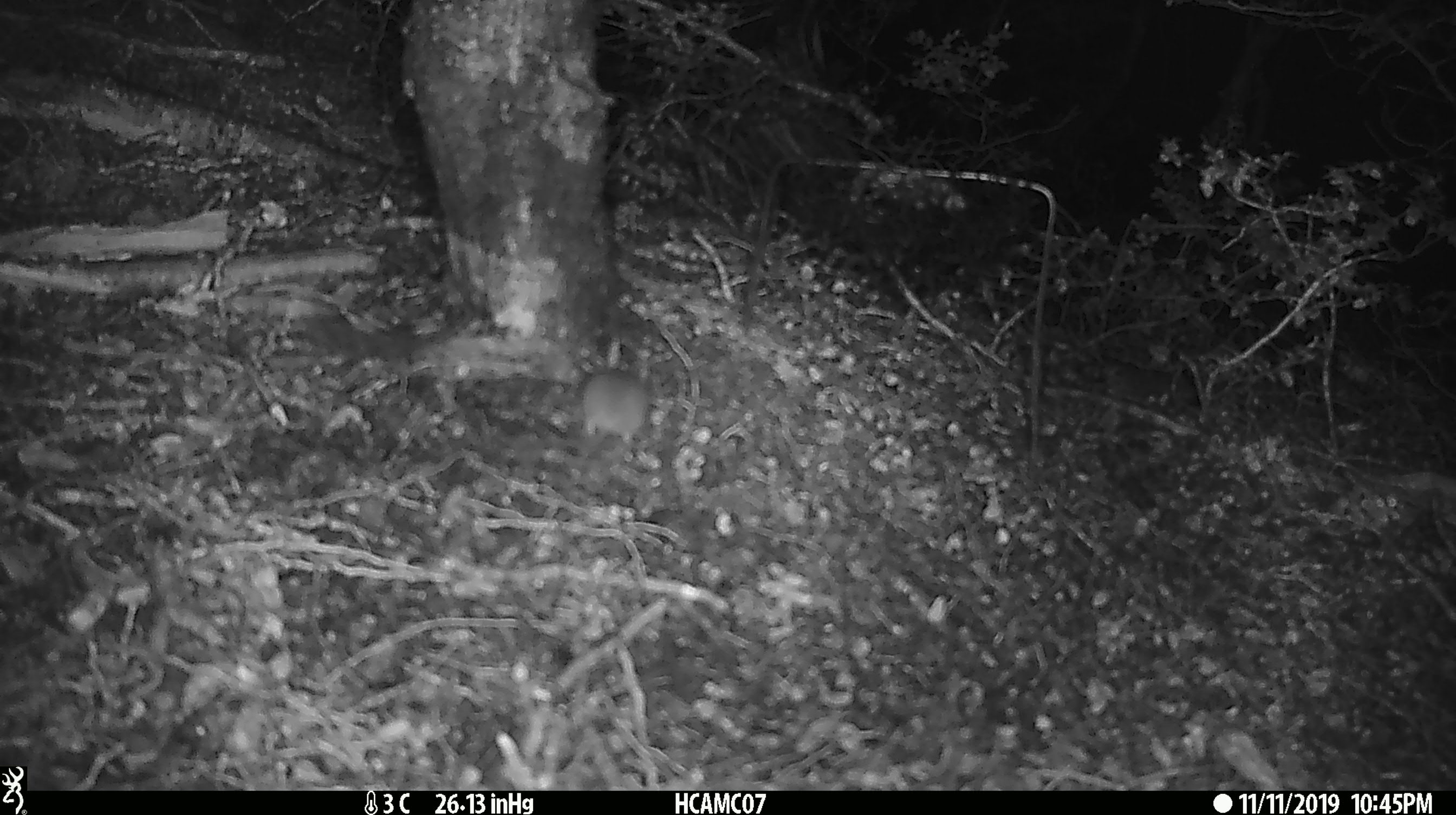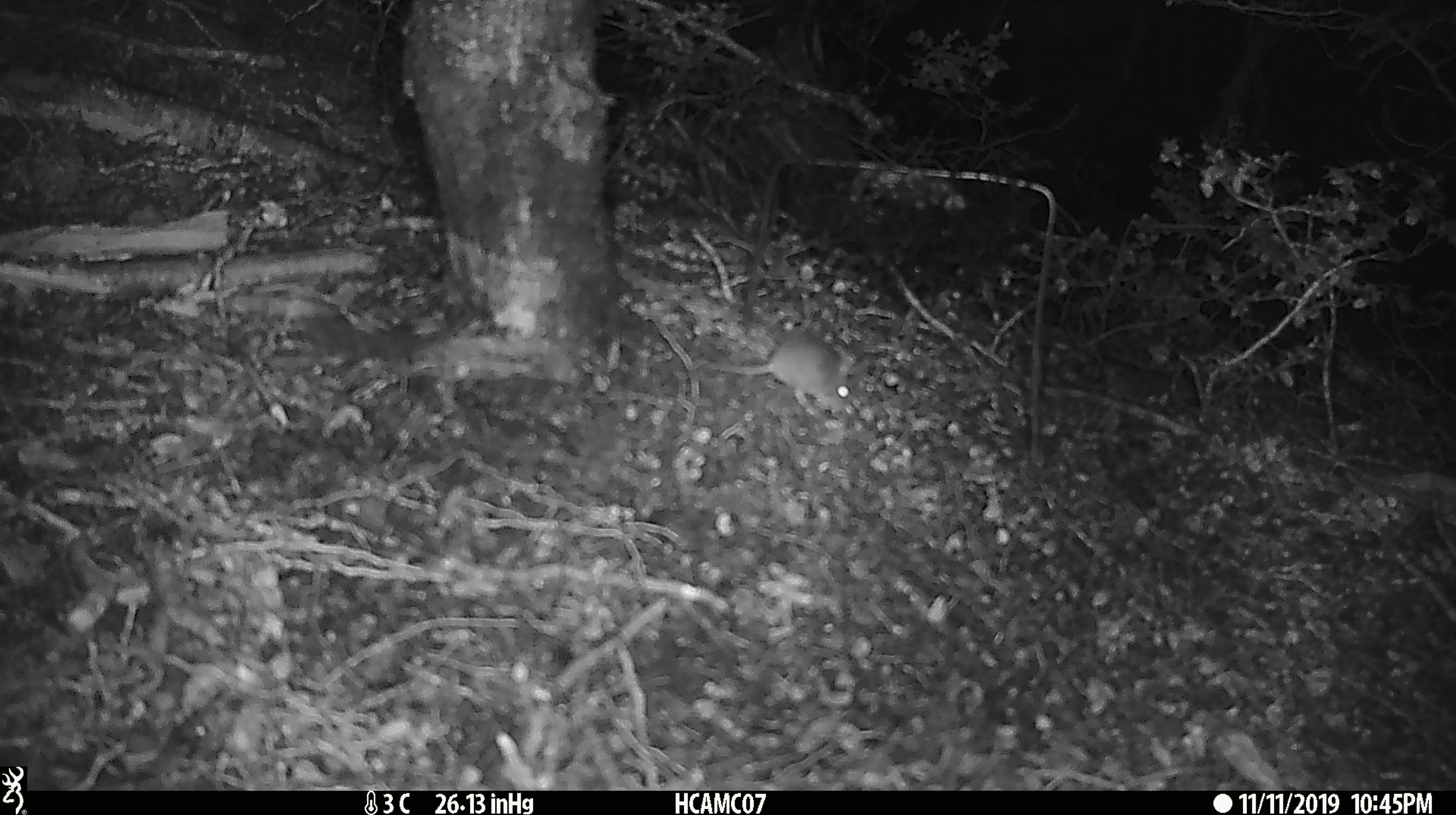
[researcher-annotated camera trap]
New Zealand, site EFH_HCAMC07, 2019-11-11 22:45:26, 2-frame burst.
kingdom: Animalia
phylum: Chordata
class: Mammalia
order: Rodentia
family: Muridae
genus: Mus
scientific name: Mus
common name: mouse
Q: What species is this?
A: Mouse (Mus).